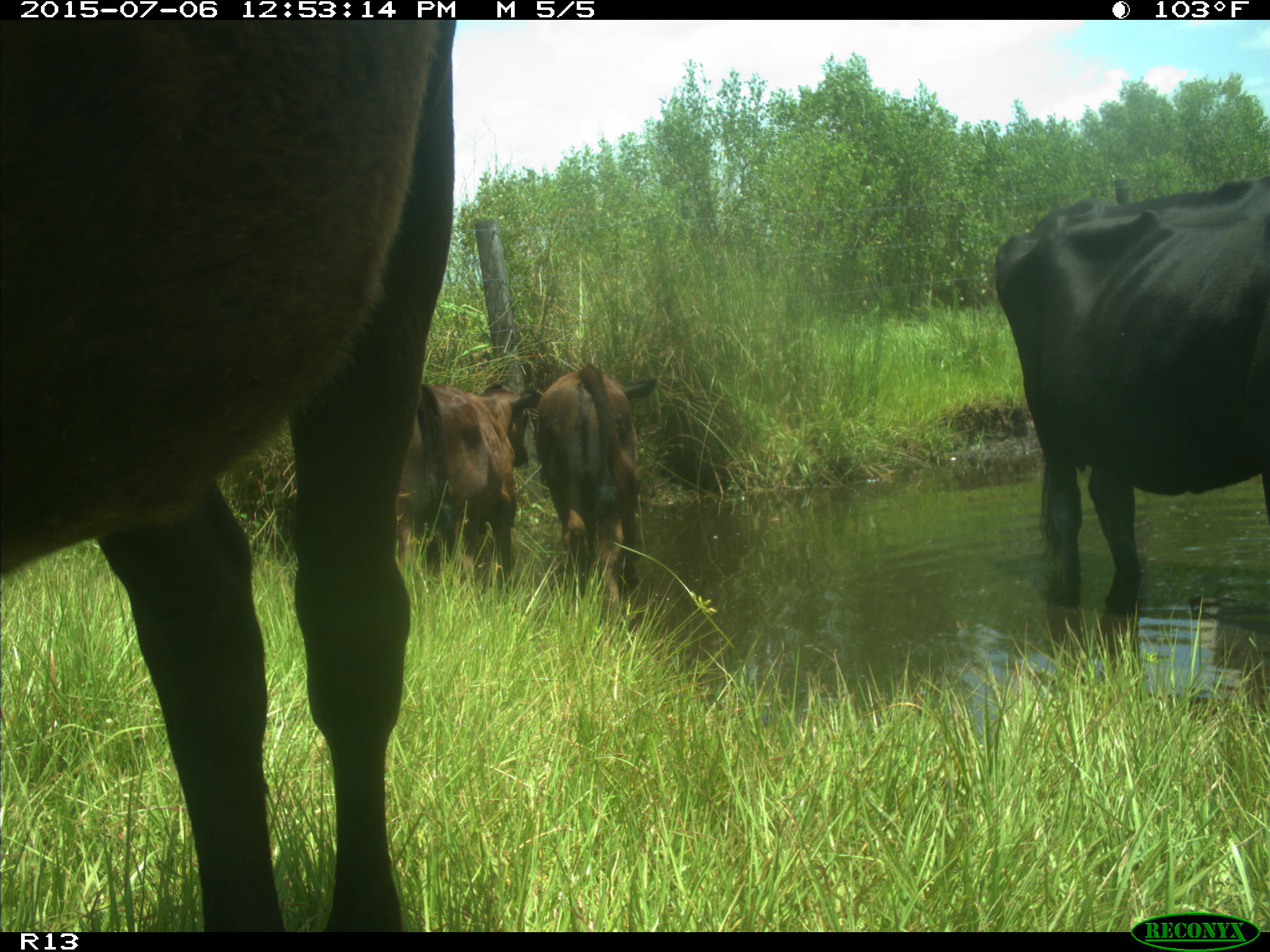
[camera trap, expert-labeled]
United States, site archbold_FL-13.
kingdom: Animalia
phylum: Chordata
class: Mammalia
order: Artiodactyla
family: Bovidae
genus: Bos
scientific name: Bos taurus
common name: domestic cow